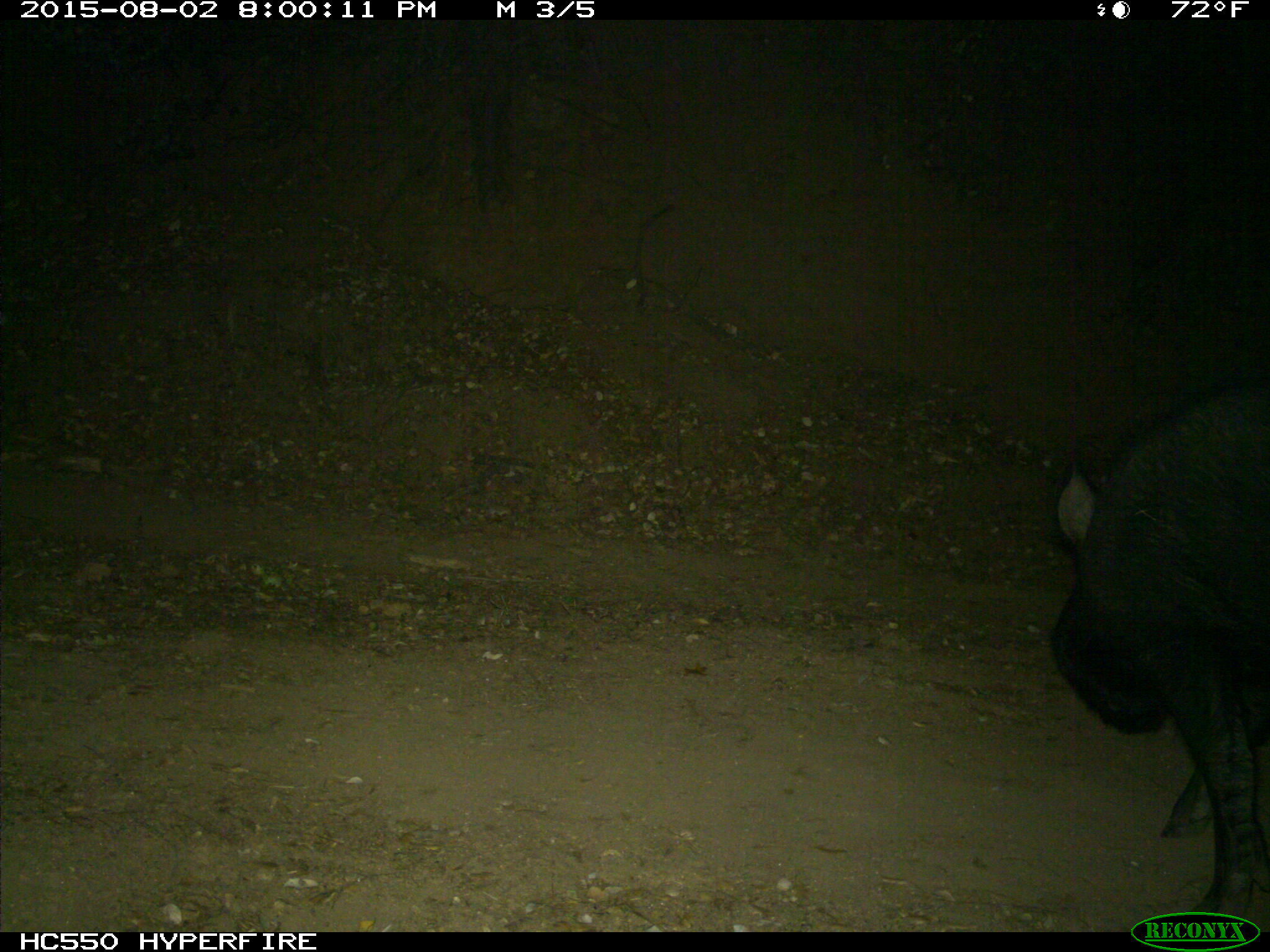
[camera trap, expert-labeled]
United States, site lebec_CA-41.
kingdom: Animalia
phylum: Chordata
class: Mammalia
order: Artiodactyla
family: Suidae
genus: Sus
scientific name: Sus scrofa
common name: wild boar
Sus scrofa (wild boar).